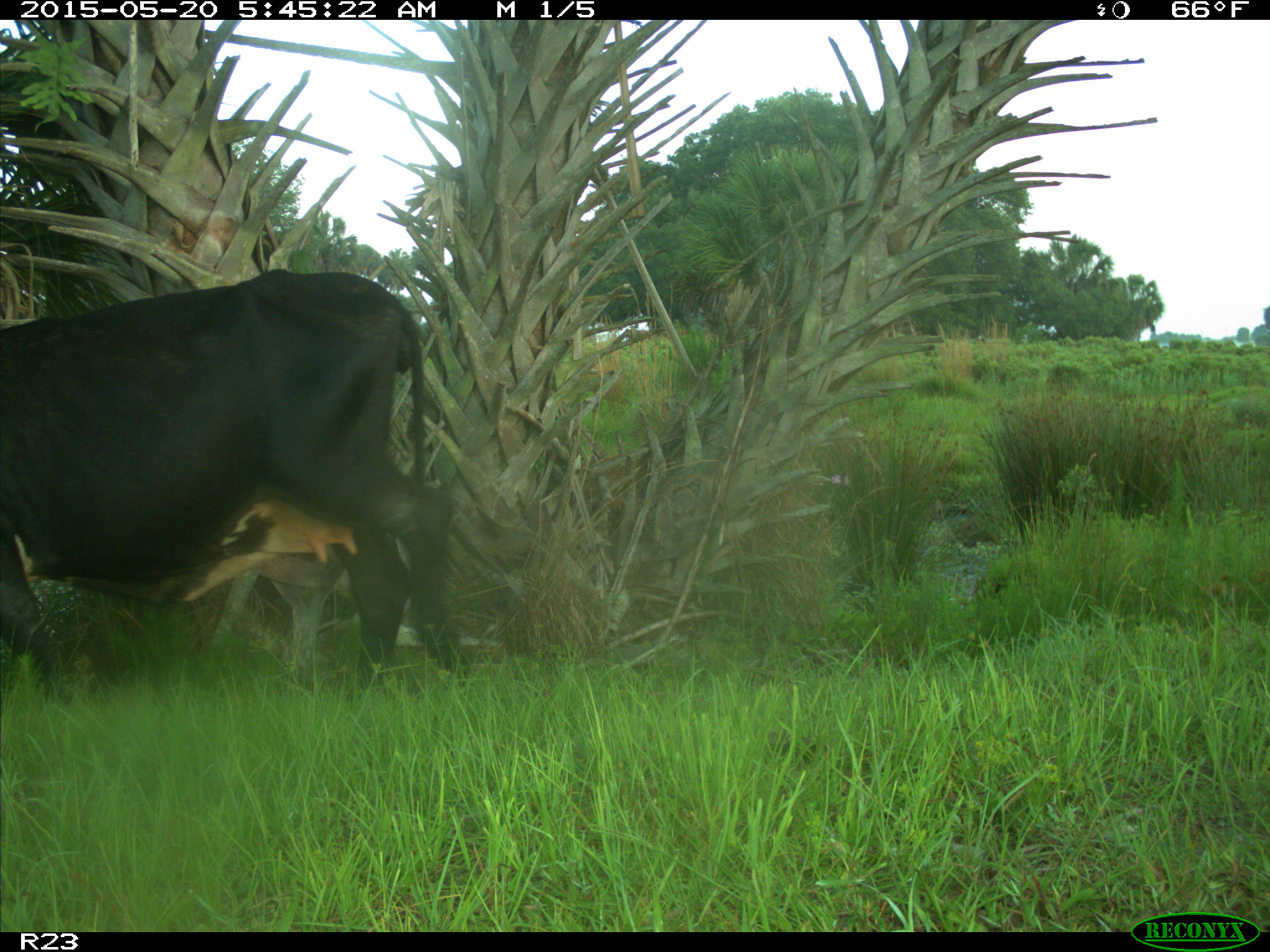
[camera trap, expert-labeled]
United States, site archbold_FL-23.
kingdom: Animalia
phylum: Chordata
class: Mammalia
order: Artiodactyla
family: Bovidae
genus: Bos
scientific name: Bos taurus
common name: domestic cow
Bos taurus (domestic cow).